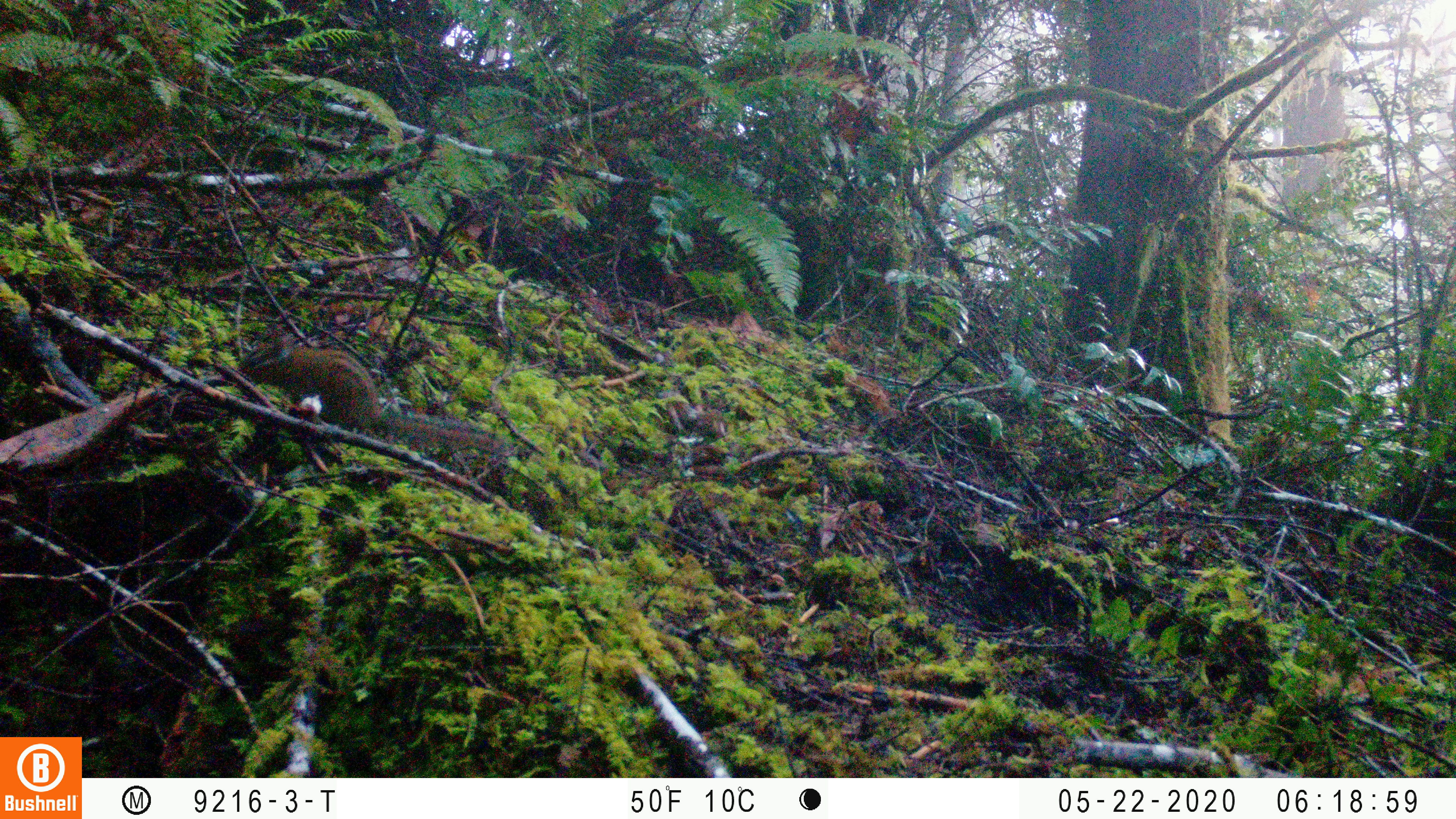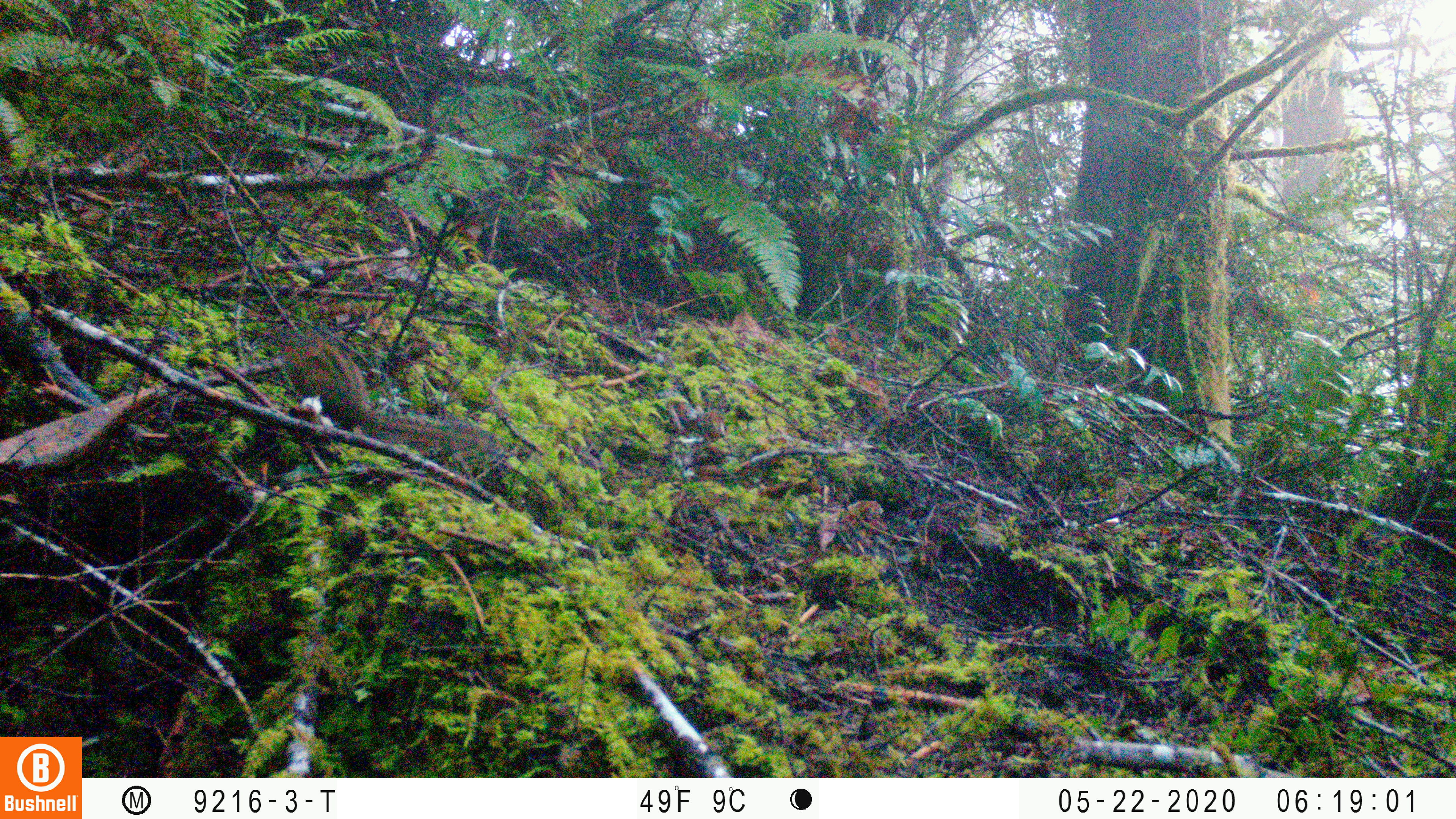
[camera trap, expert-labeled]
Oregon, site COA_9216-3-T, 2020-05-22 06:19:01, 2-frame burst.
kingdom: Animalia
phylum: Chordata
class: Mammalia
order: Rodentia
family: Sciuridae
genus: Neotamias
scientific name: Neotamias townsendii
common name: townsend's chipmunk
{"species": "townsend's chipmunk (Neotamias townsendii)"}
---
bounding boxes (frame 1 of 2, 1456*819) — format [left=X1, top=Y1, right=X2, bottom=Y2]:
townsend's chipmunk: [left=230, top=319, right=514, bottom=471]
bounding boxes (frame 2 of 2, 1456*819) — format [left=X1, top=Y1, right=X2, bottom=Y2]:
townsend's chipmunk: [left=277, top=327, right=505, bottom=469]